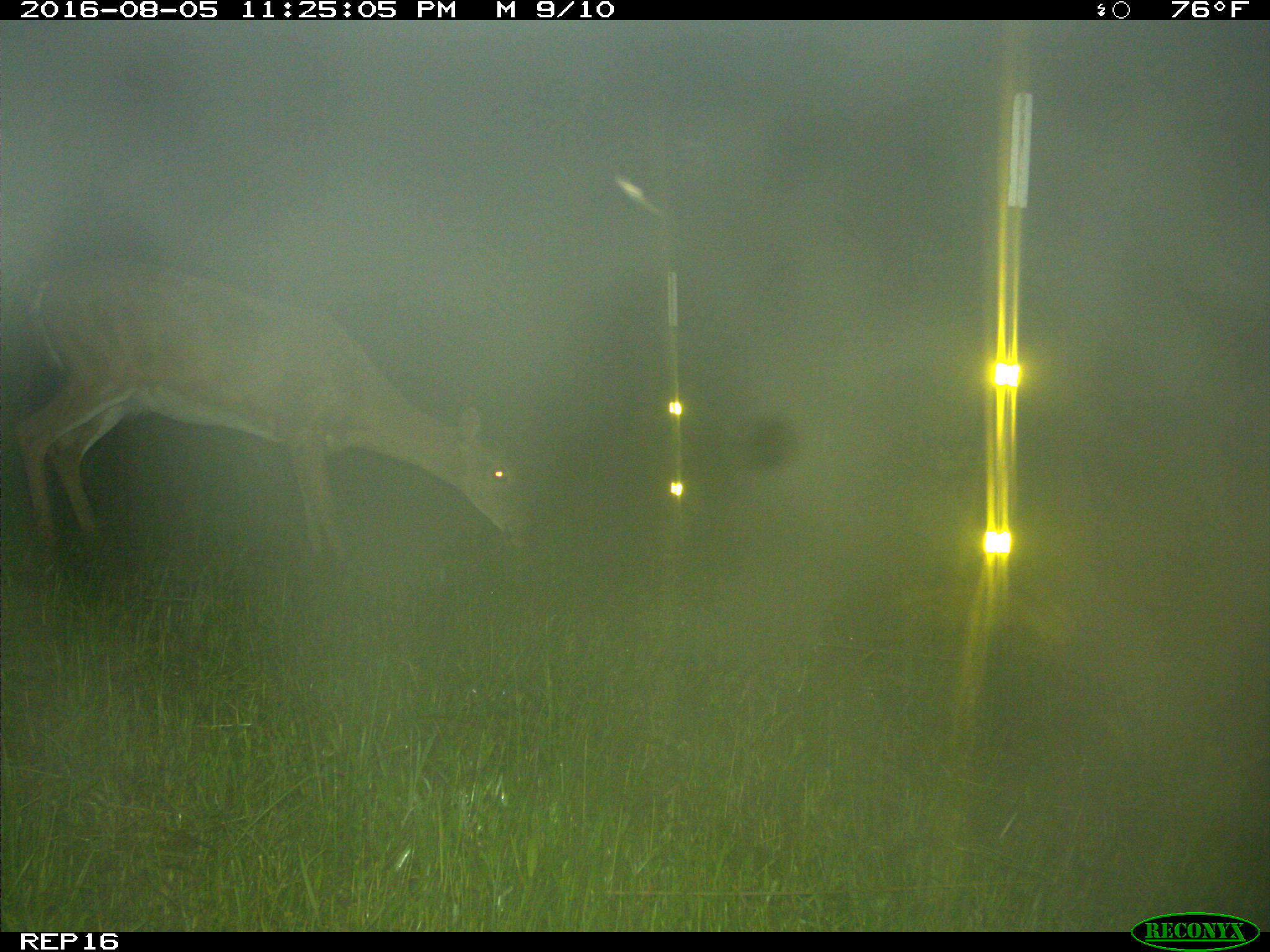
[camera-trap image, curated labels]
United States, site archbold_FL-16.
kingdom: Animalia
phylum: Chordata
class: Mammalia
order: Artiodactyla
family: Cervidae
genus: Odocoileus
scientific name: Odocoileus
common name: deer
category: unidentified deer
Unidentified deer (deer) (Odocoileus).